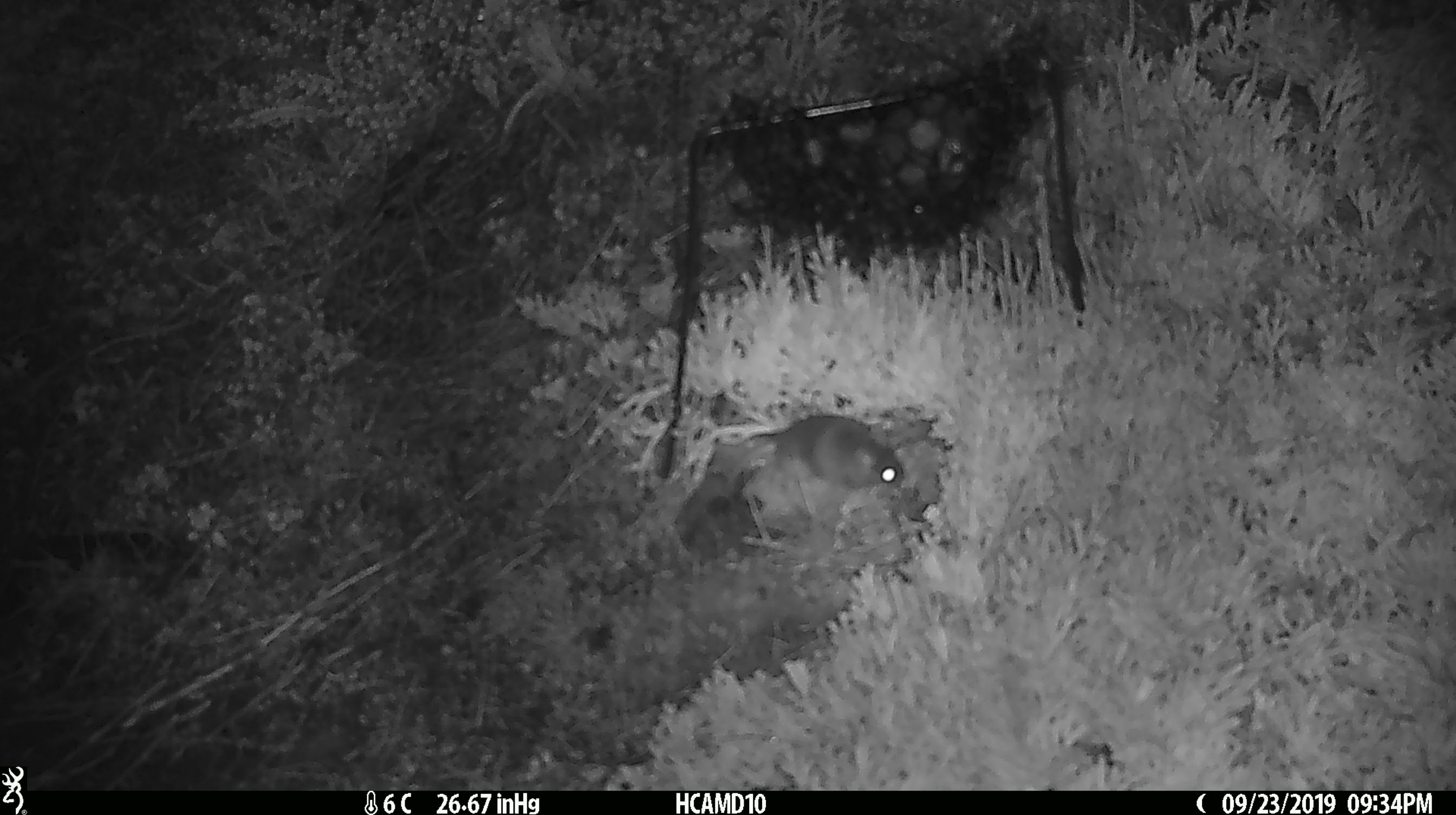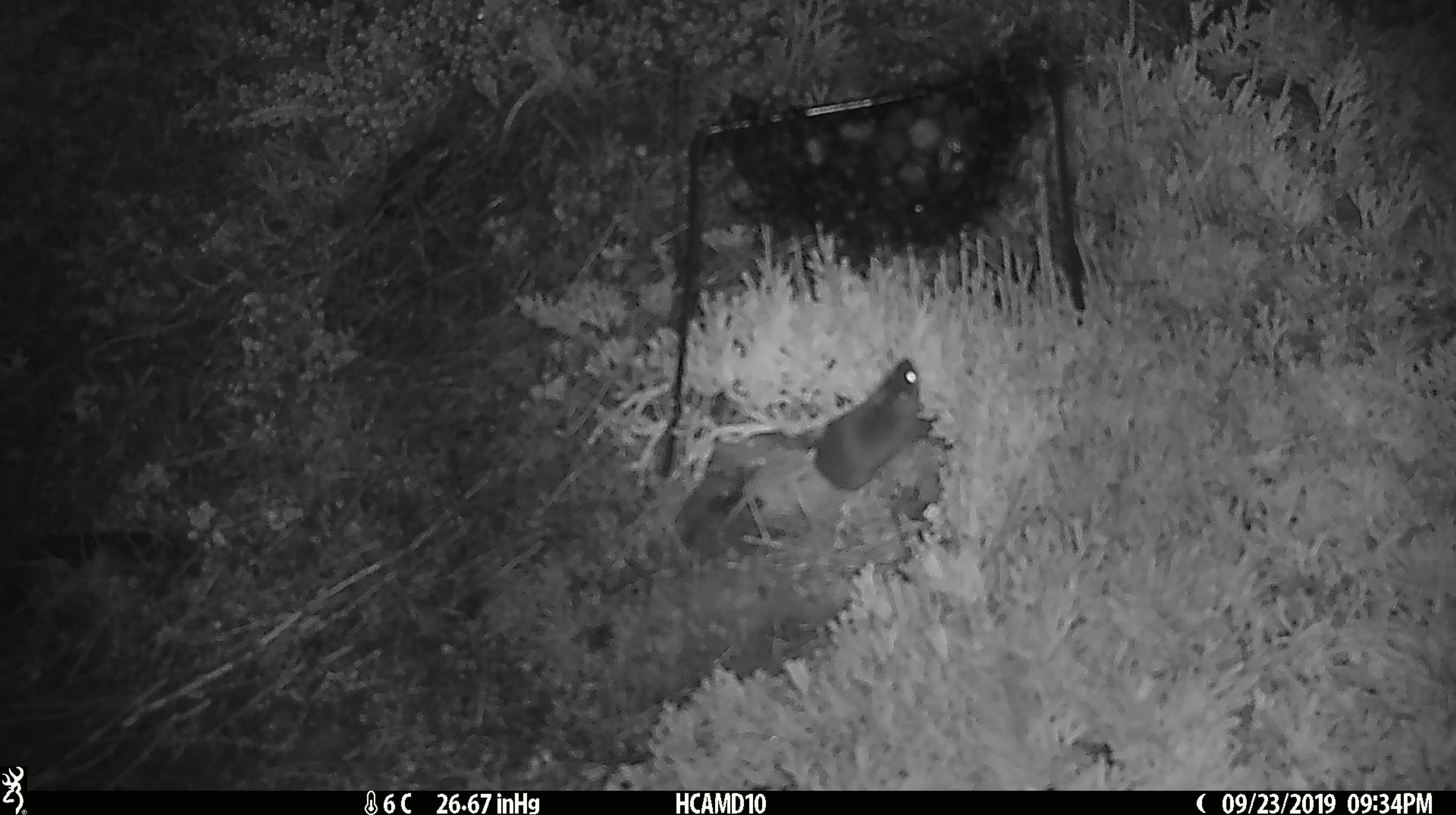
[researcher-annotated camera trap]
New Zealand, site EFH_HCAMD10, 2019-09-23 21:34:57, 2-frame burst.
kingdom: Animalia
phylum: Chordata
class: Mammalia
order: Rodentia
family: Muridae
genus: Mus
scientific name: Mus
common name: mouse